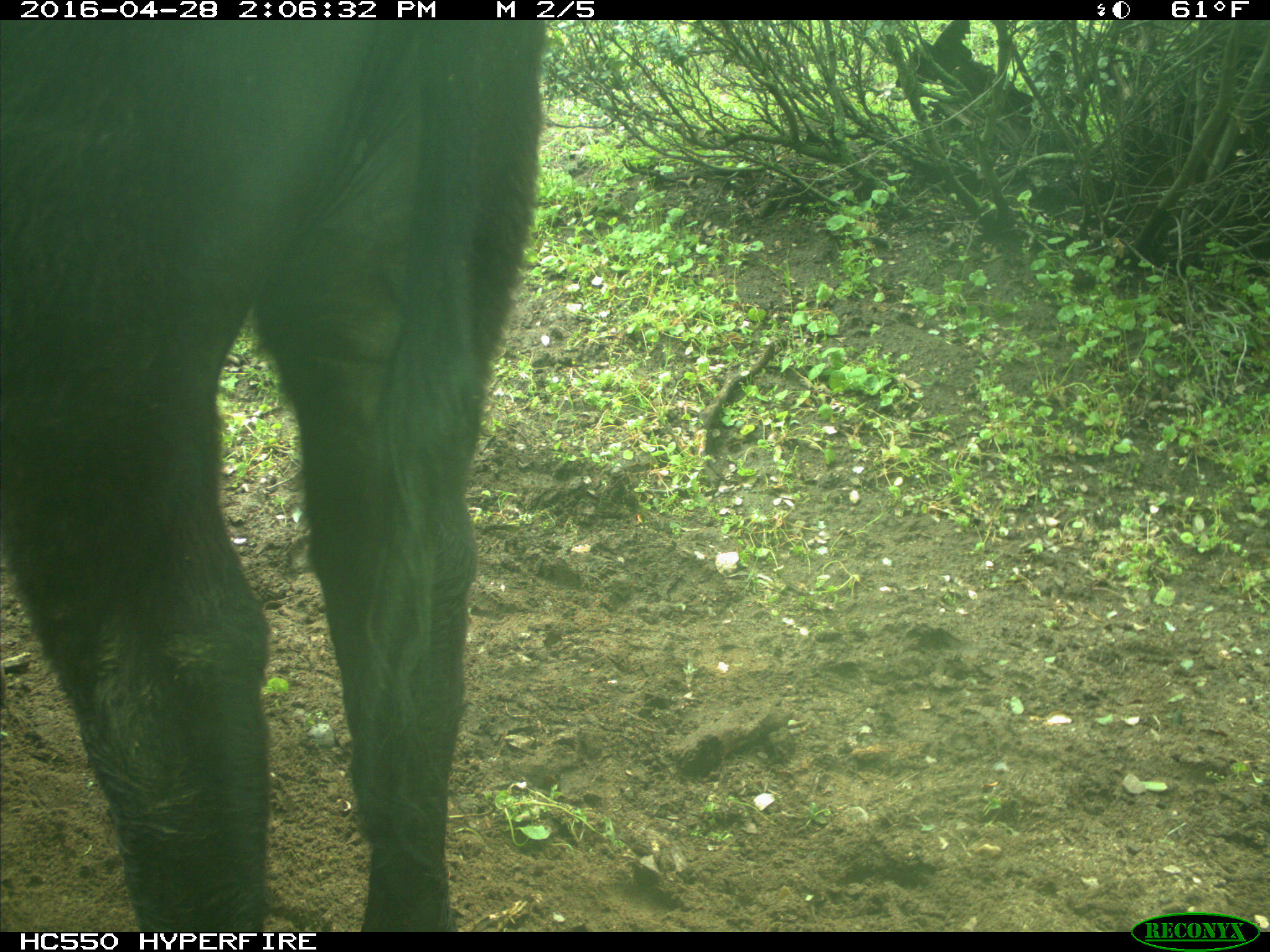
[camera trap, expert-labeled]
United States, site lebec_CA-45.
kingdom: Animalia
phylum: Chordata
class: Mammalia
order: Artiodactyla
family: Bovidae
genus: Bos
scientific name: Bos taurus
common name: domestic cow